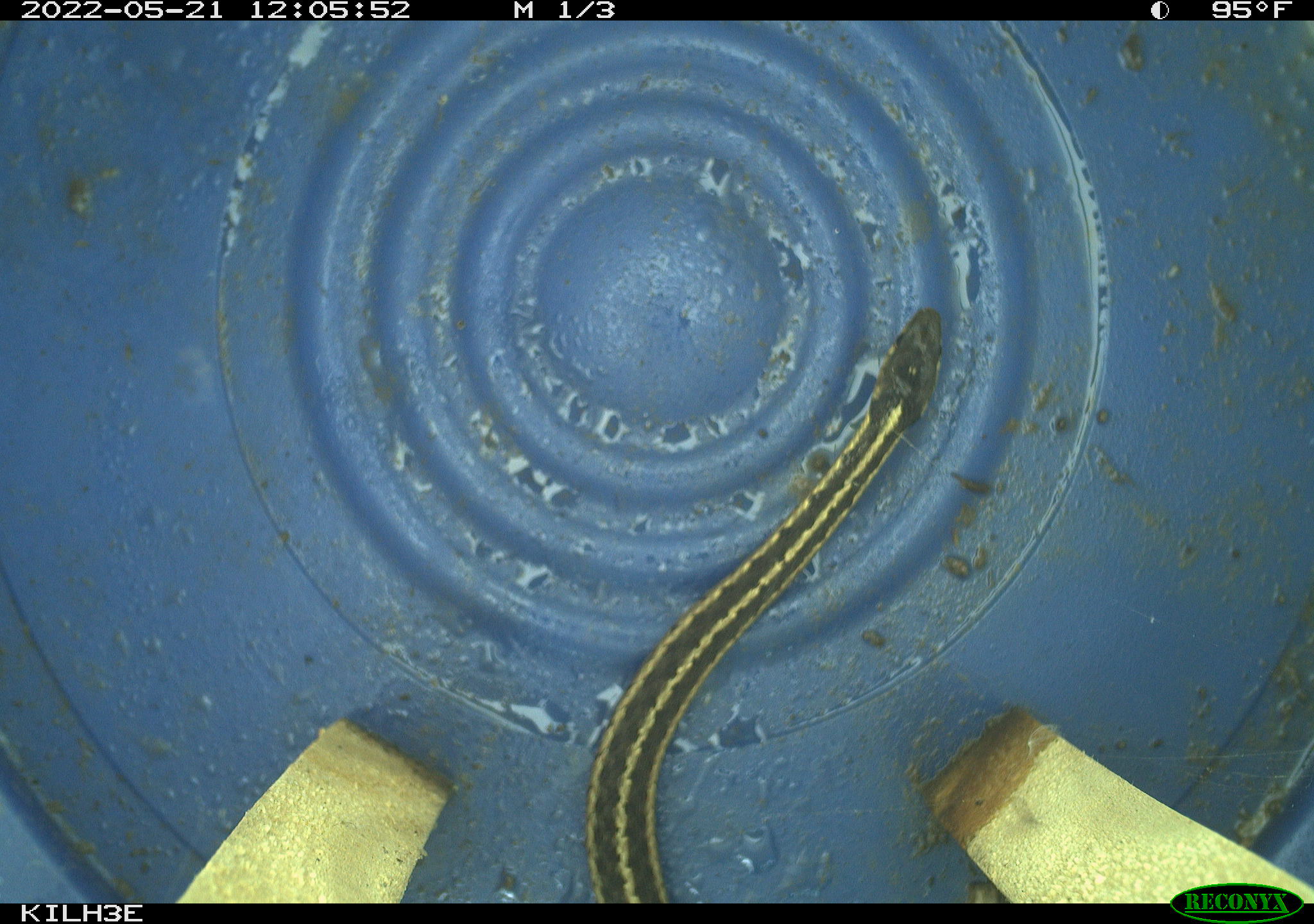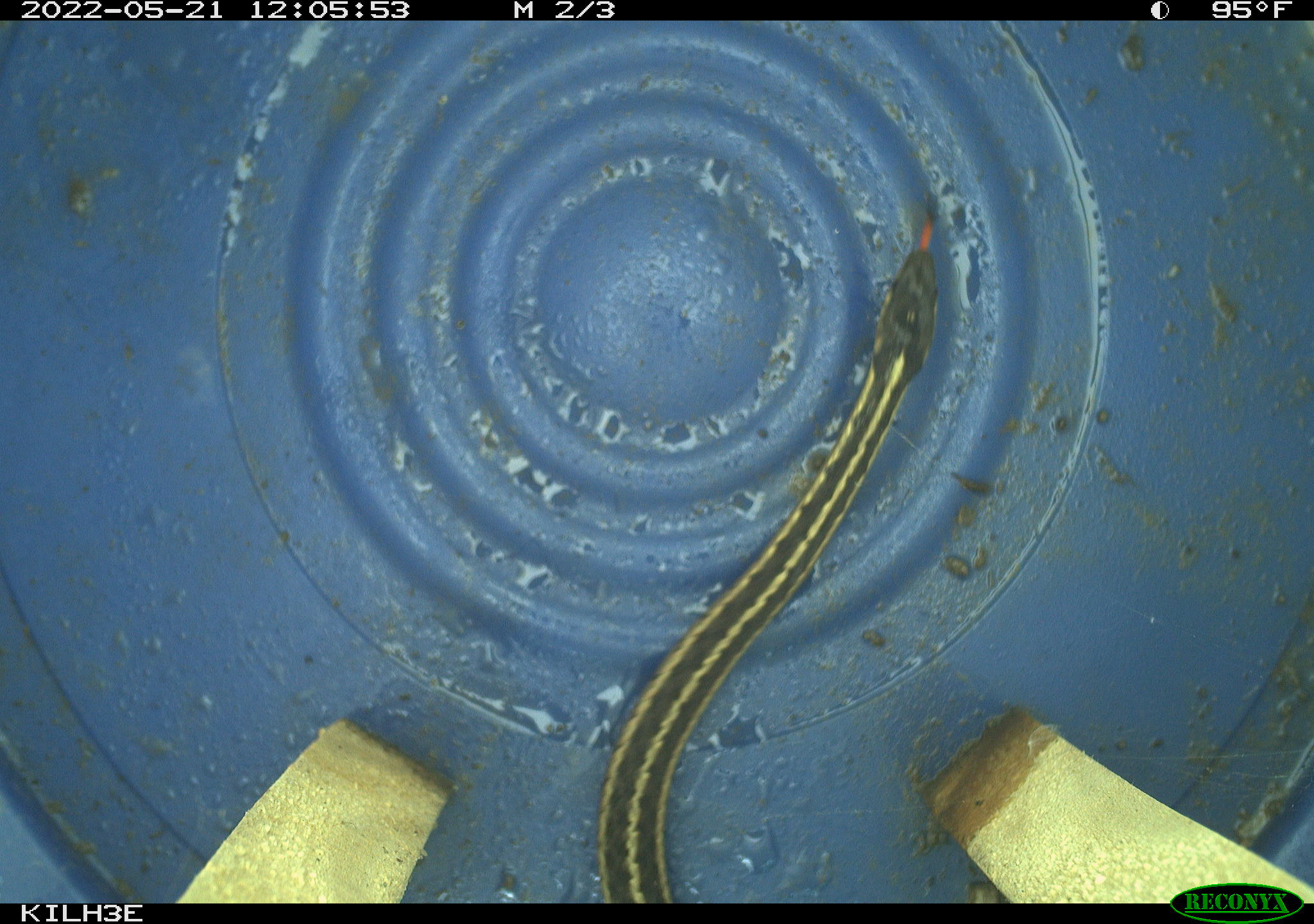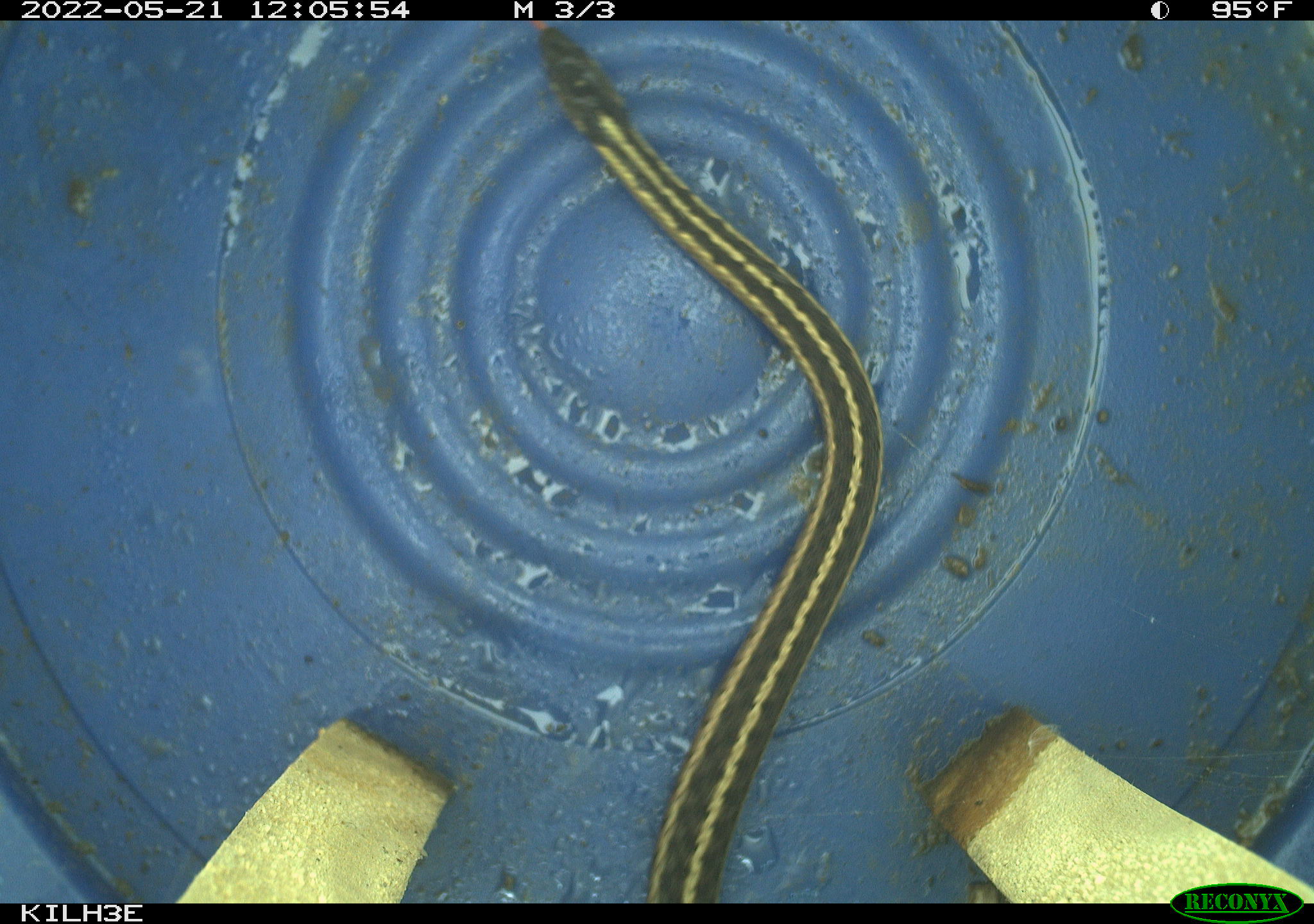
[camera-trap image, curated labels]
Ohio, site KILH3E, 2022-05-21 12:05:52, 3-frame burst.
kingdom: Animalia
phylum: Chordata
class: Reptilia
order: Squamata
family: Colubridae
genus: Thamnophis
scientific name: Thamnophis sirtalis sirtalis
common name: eastern gartersnake